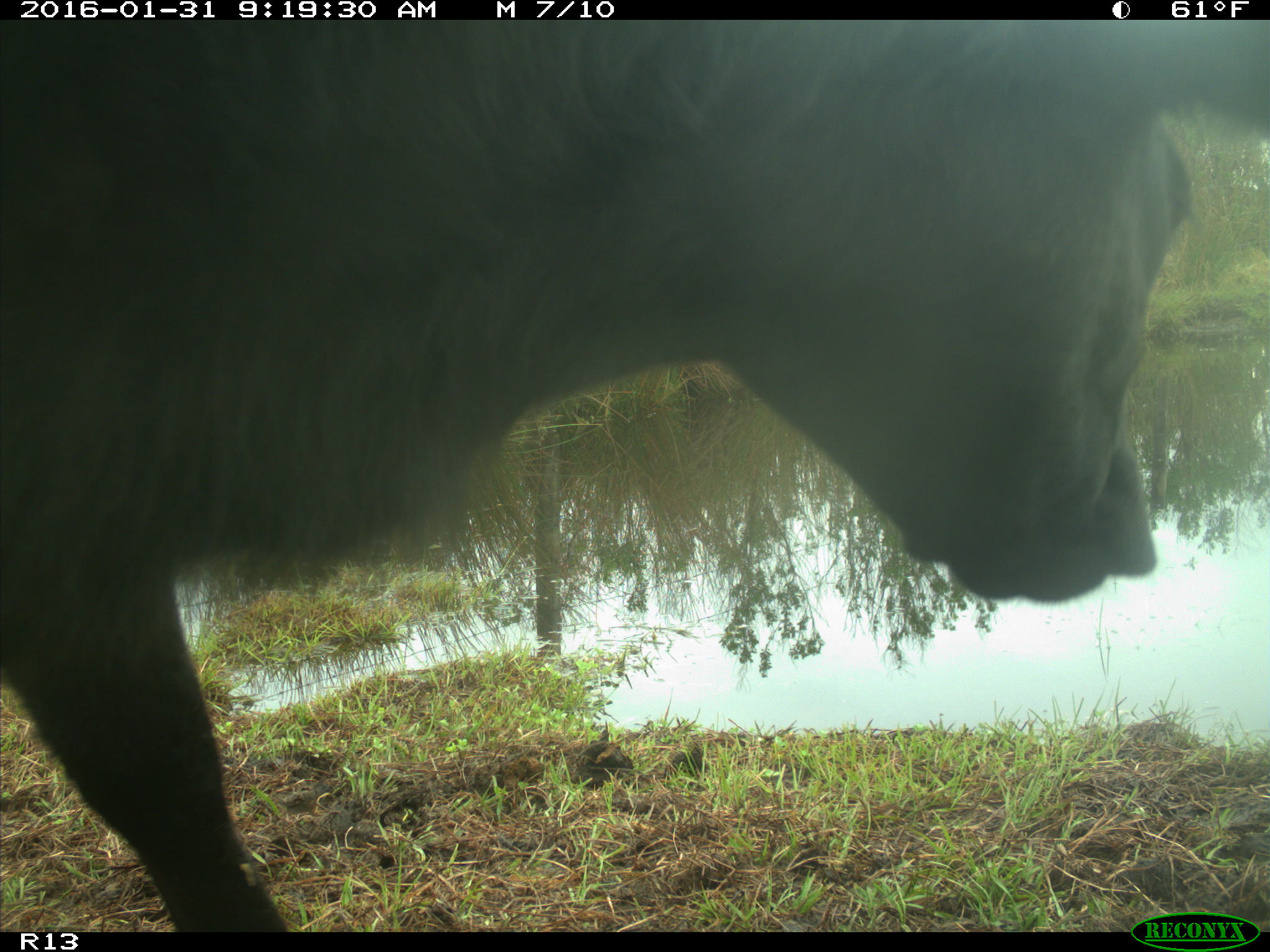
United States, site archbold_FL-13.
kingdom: Animalia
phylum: Chordata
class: Mammalia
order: Artiodactyla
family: Bovidae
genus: Bos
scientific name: Bos taurus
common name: domestic cow